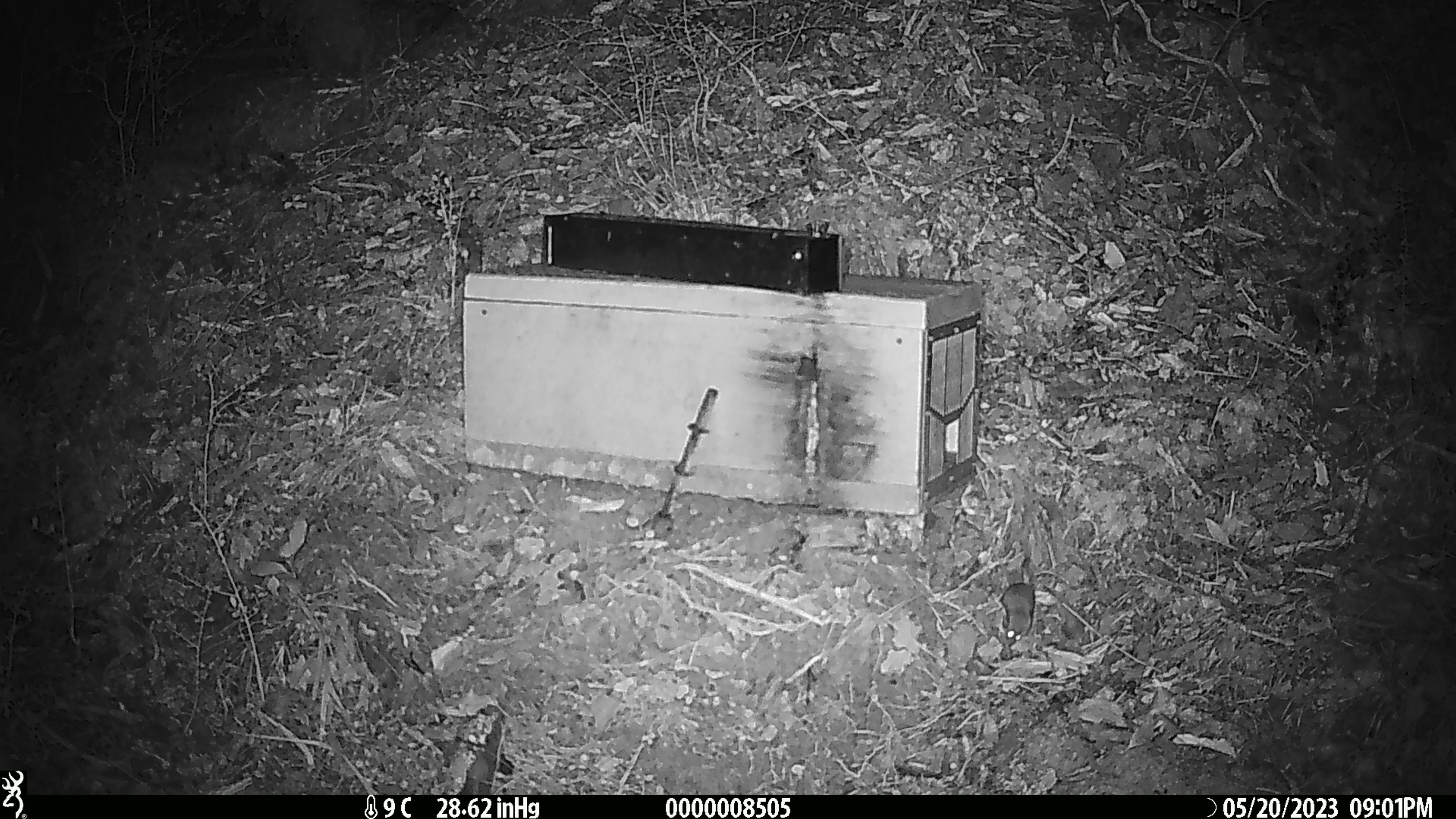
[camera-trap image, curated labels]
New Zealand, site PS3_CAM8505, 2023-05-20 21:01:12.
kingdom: Animalia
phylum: Chordata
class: Mammalia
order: Rodentia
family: Muridae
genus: Mus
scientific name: Mus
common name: mouse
Mouse (Mus).